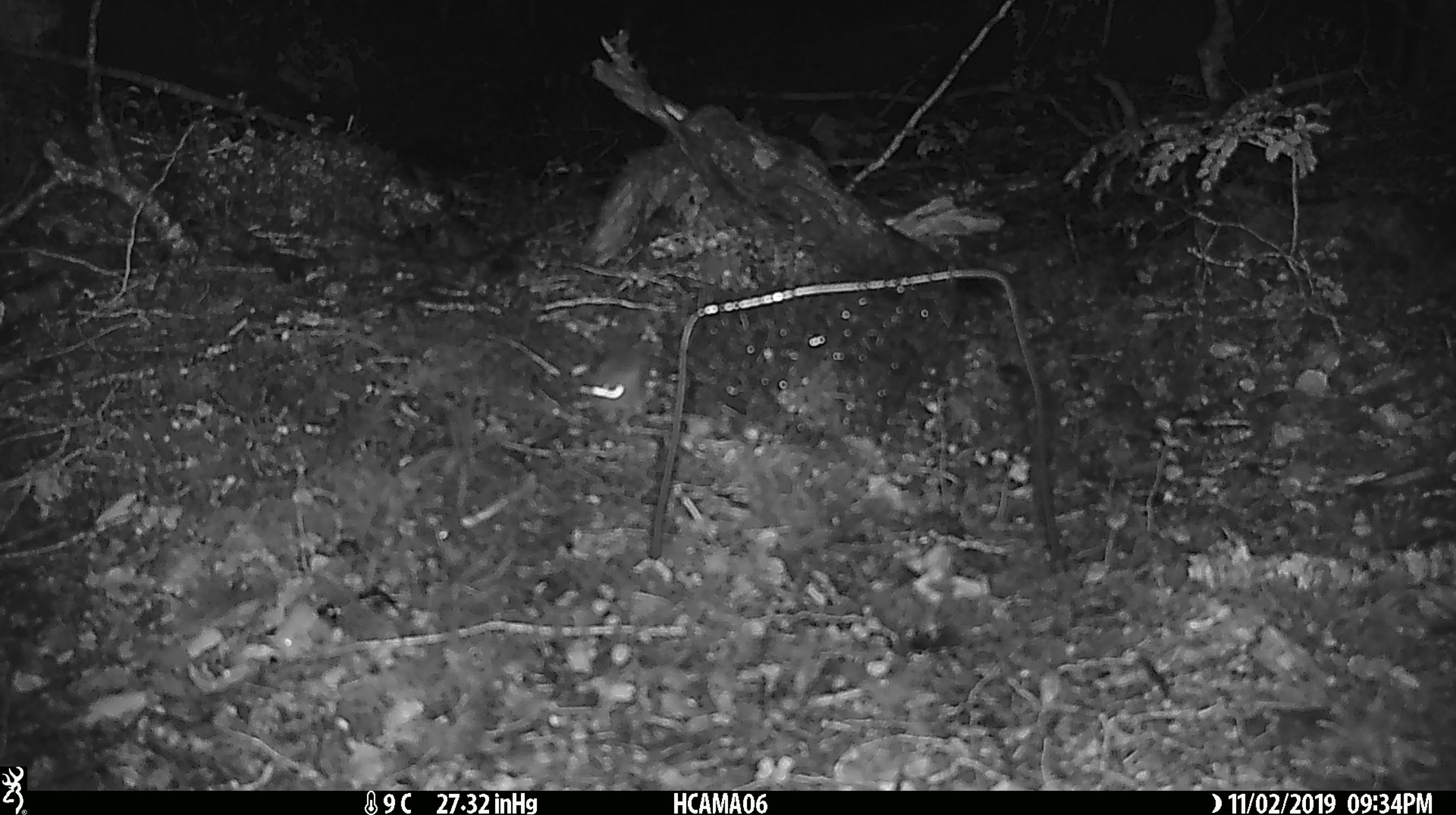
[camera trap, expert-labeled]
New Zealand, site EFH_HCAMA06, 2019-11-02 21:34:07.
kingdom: Animalia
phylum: Chordata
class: Mammalia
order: Rodentia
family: Muridae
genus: Mus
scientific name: Mus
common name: mouse